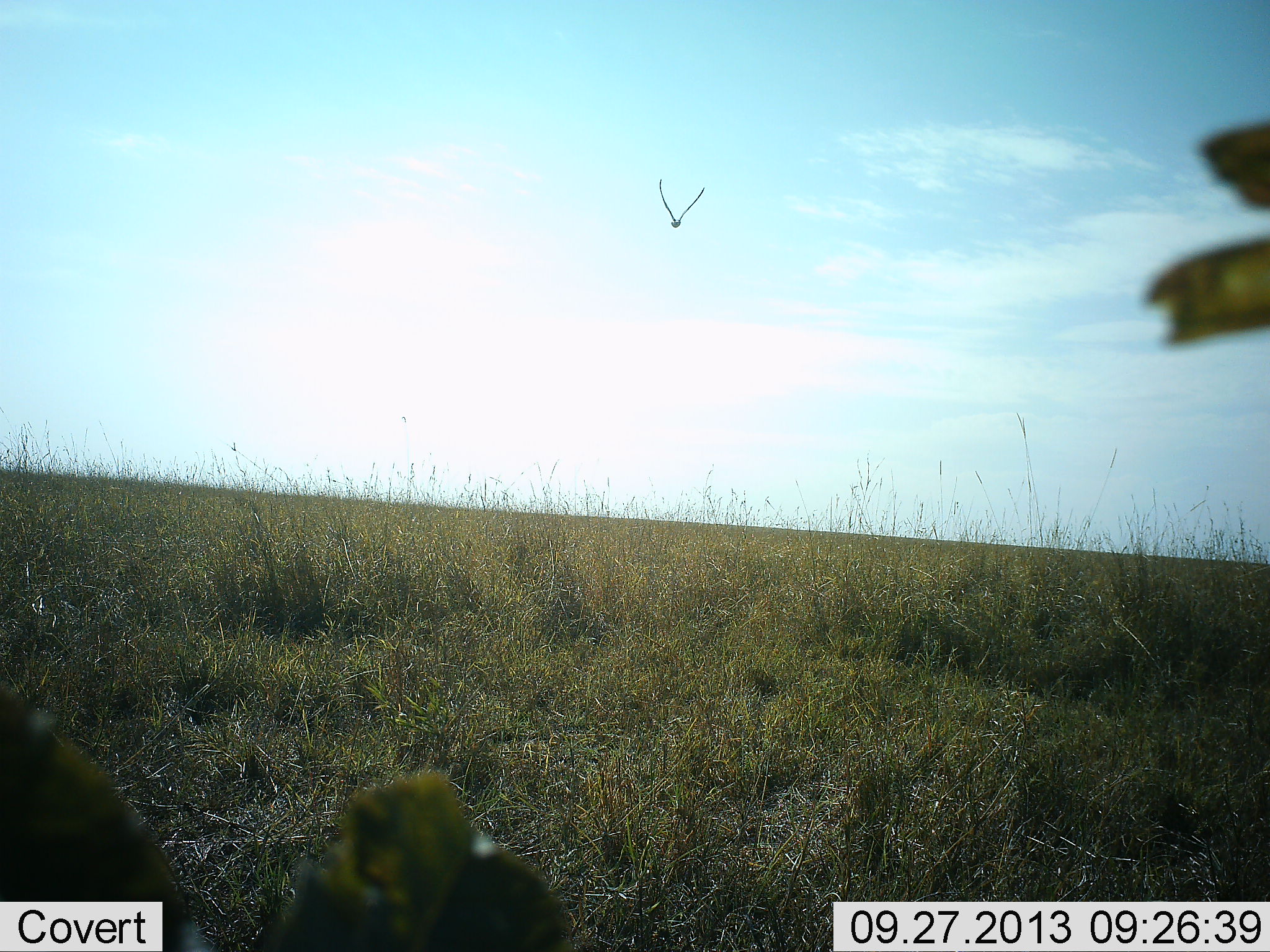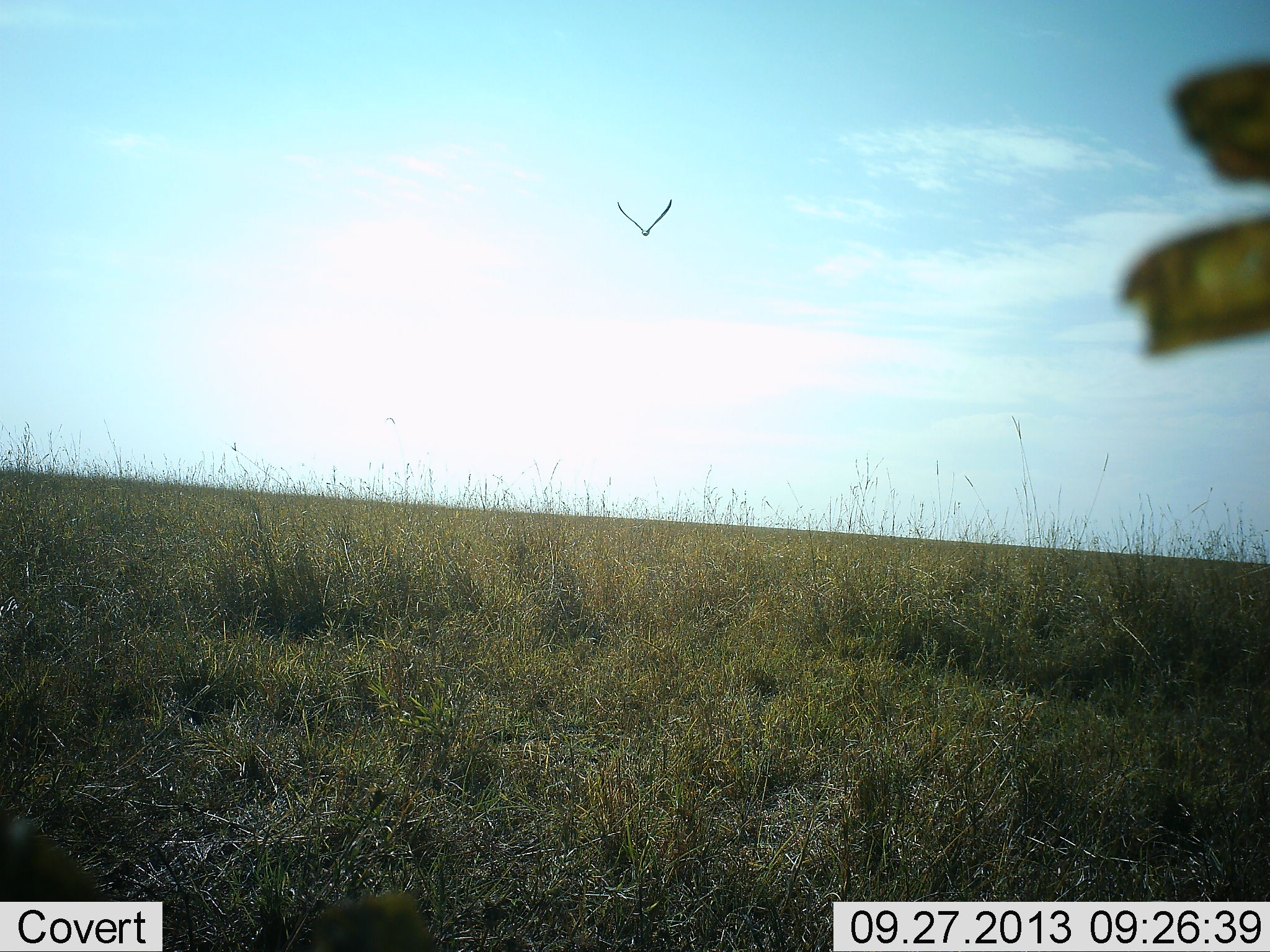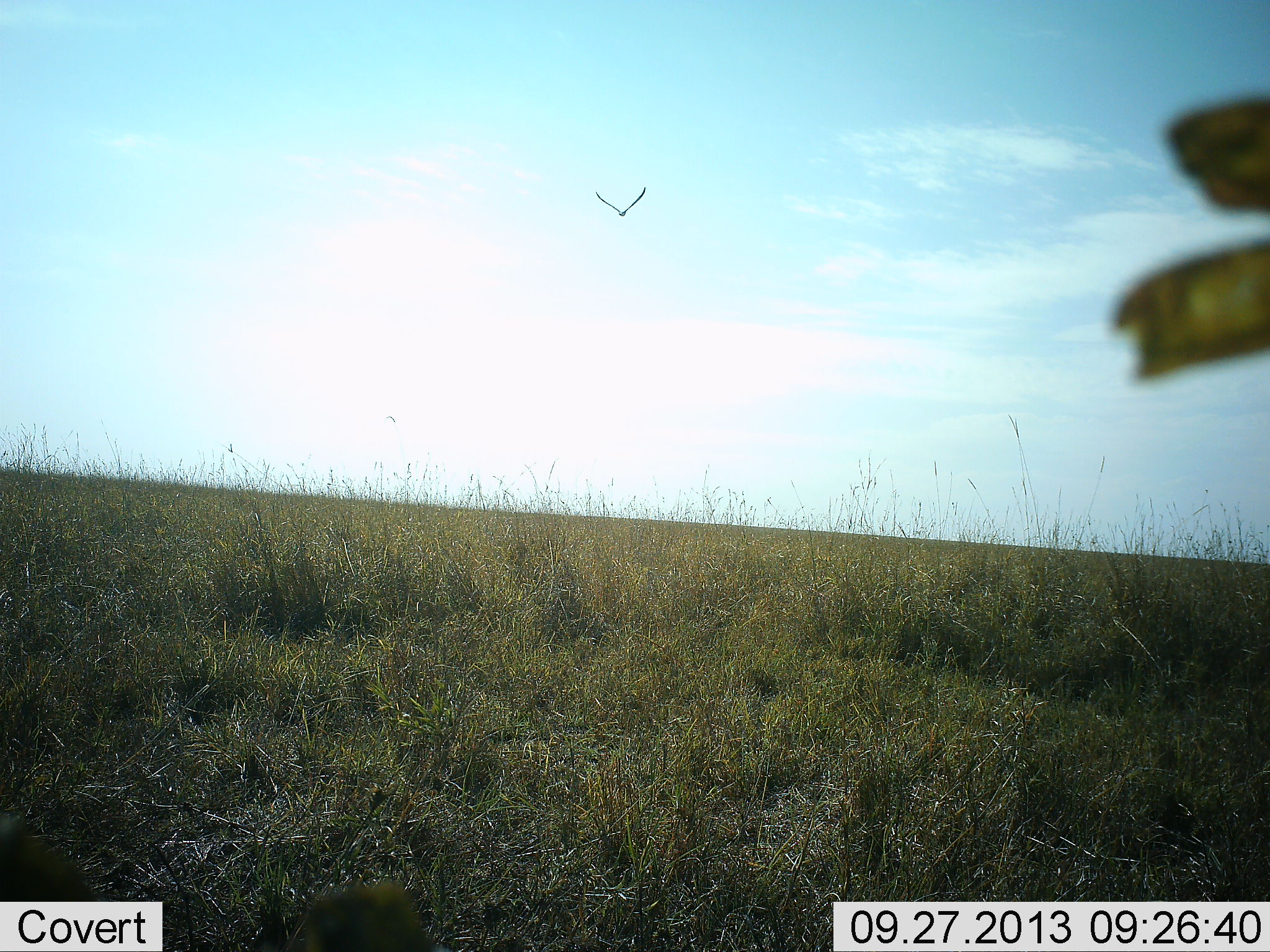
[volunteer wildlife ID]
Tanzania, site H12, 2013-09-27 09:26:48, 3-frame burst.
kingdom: Animalia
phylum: Chordata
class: Aves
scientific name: Aves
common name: bird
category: otherbird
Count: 1.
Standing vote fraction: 0%.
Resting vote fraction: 5%.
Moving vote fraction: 95%.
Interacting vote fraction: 0%.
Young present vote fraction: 0%.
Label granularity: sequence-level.